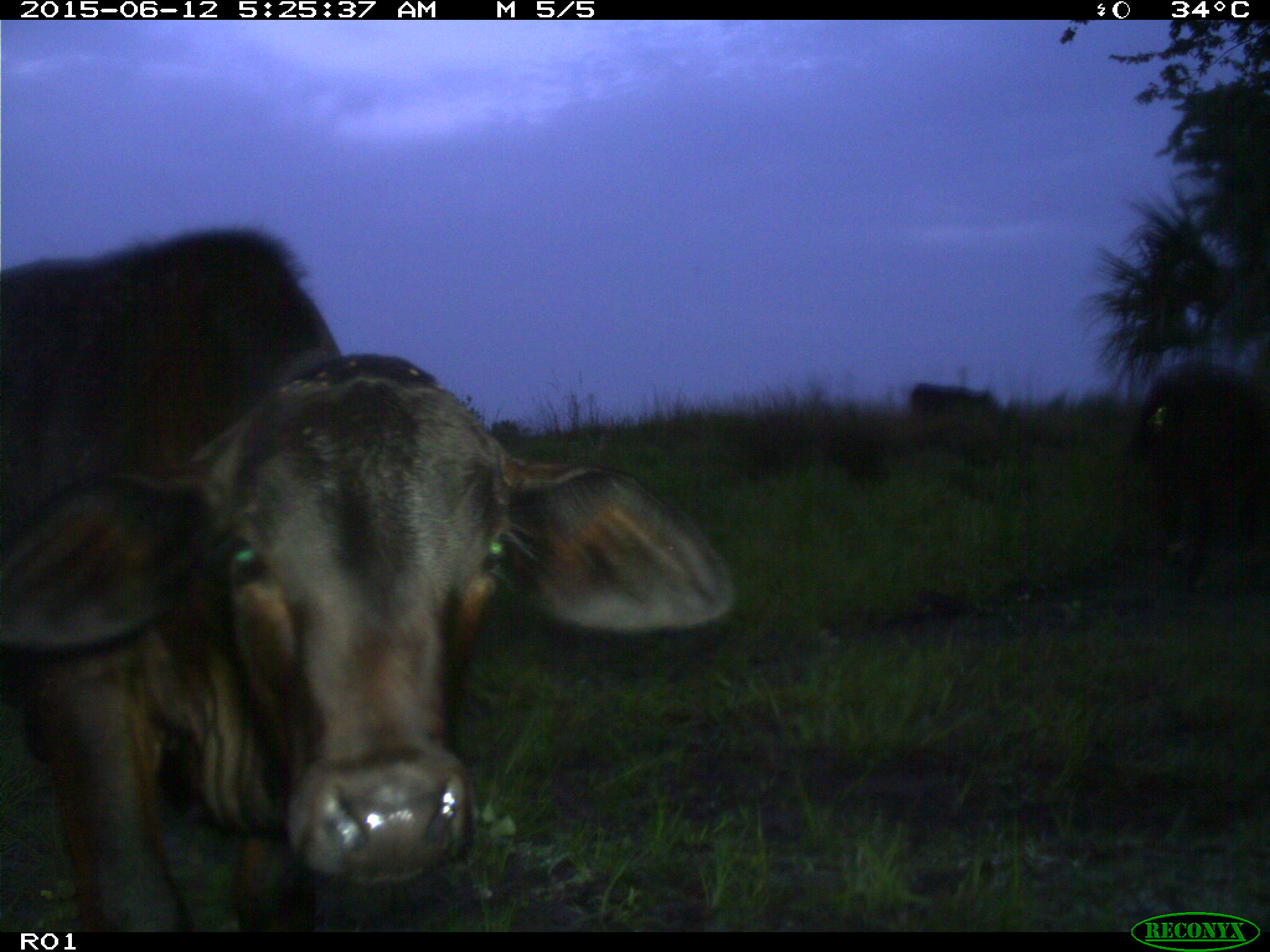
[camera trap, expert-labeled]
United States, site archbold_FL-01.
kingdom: Animalia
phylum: Chordata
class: Mammalia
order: Artiodactyla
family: Bovidae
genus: Bos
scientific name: Bos taurus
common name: domestic cow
Bos taurus (domestic cow).